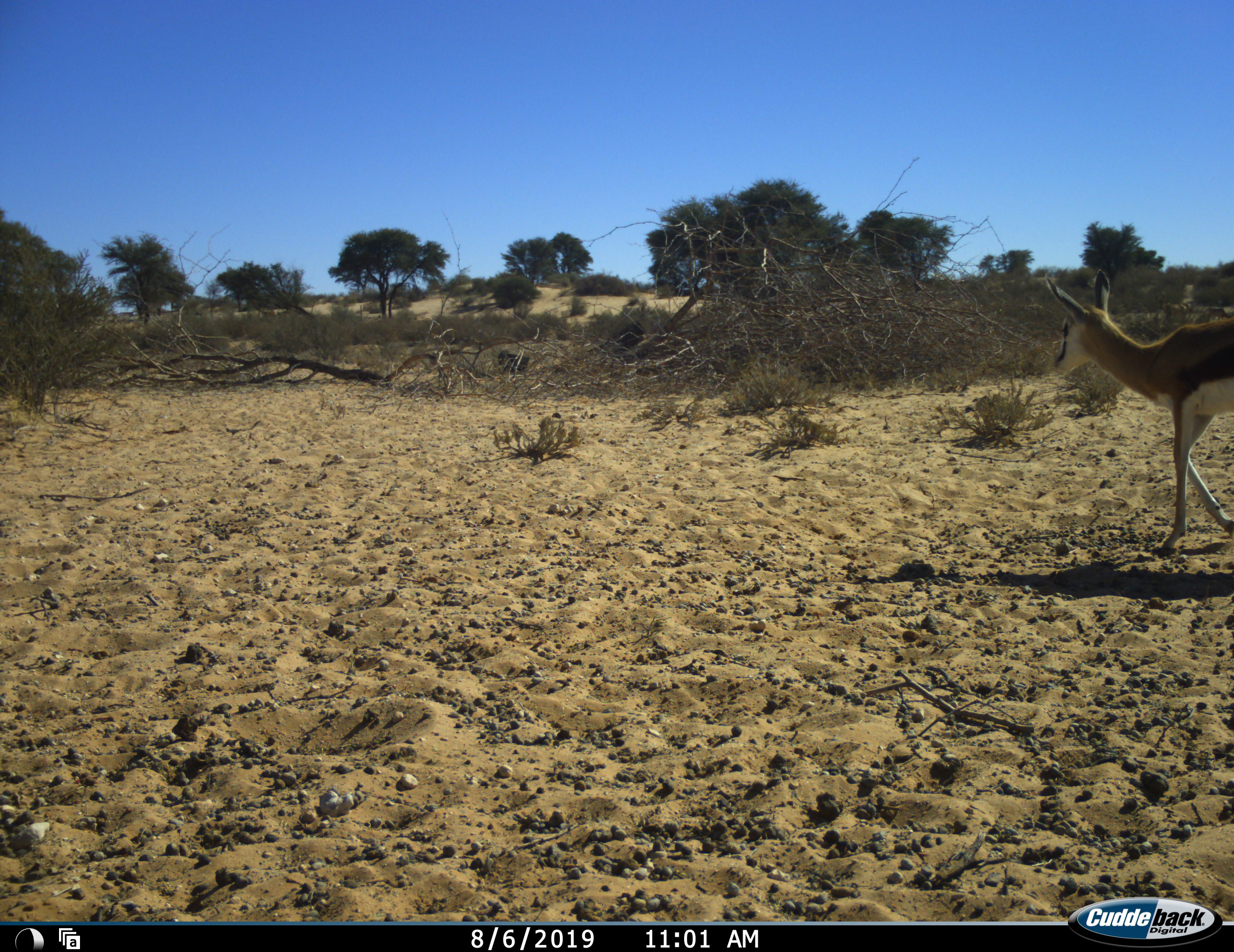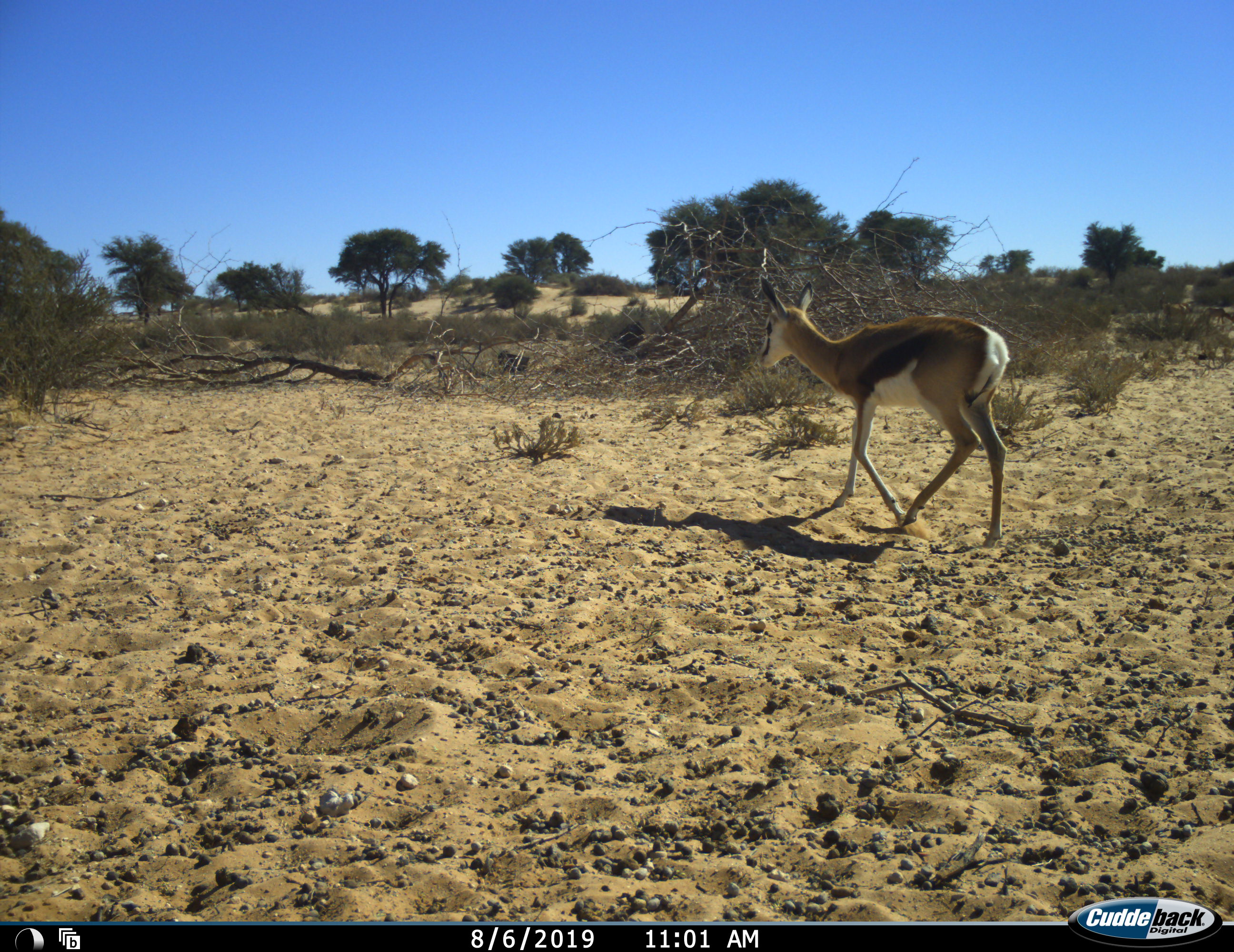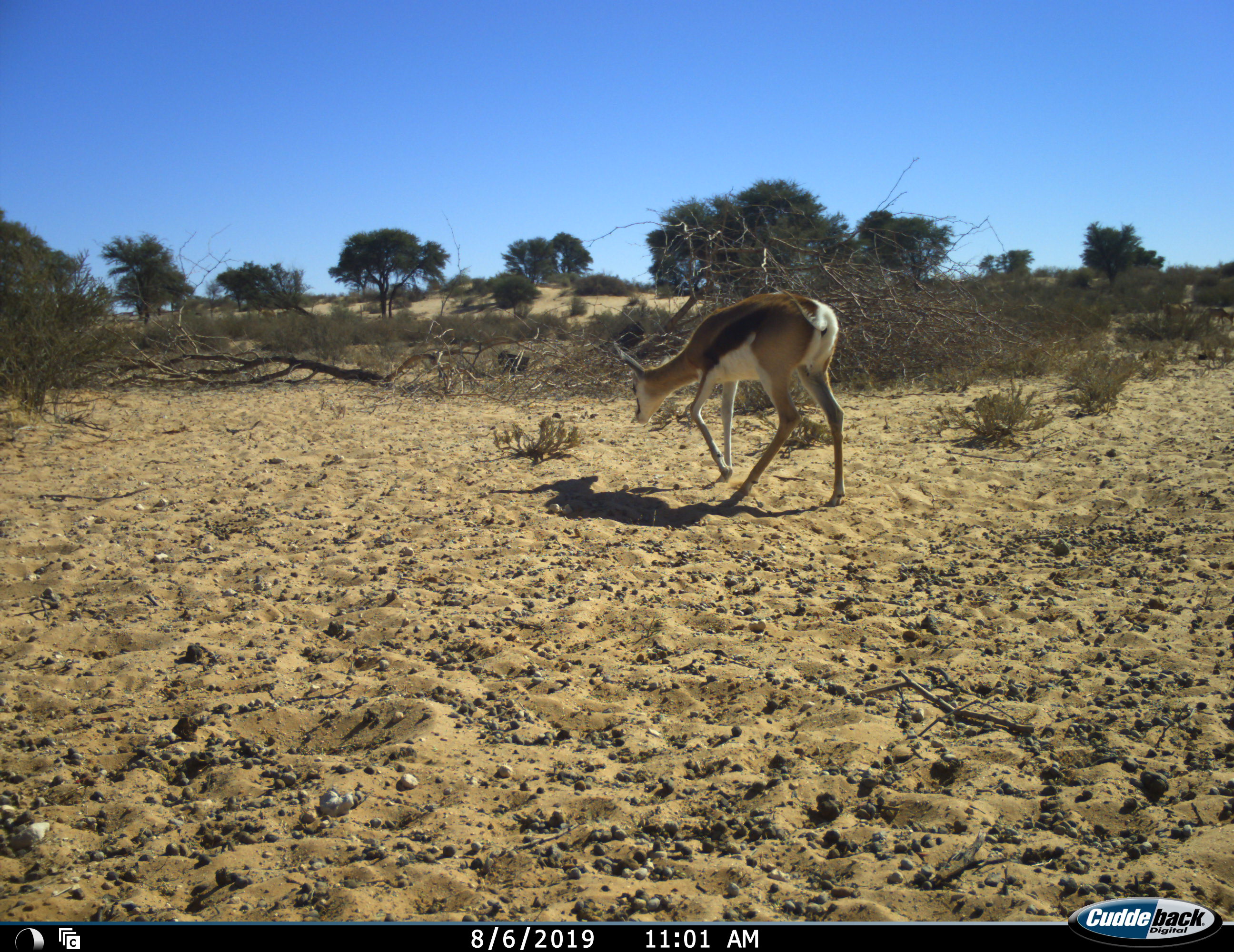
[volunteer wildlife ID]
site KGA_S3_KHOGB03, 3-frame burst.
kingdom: Animalia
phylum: Chordata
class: Mammalia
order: Artiodactyla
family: Bovidae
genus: Antidorcas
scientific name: Antidorcas marsupialis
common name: springbok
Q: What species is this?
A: Springbok (Antidorcas marsupialis).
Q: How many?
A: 1.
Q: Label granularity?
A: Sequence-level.